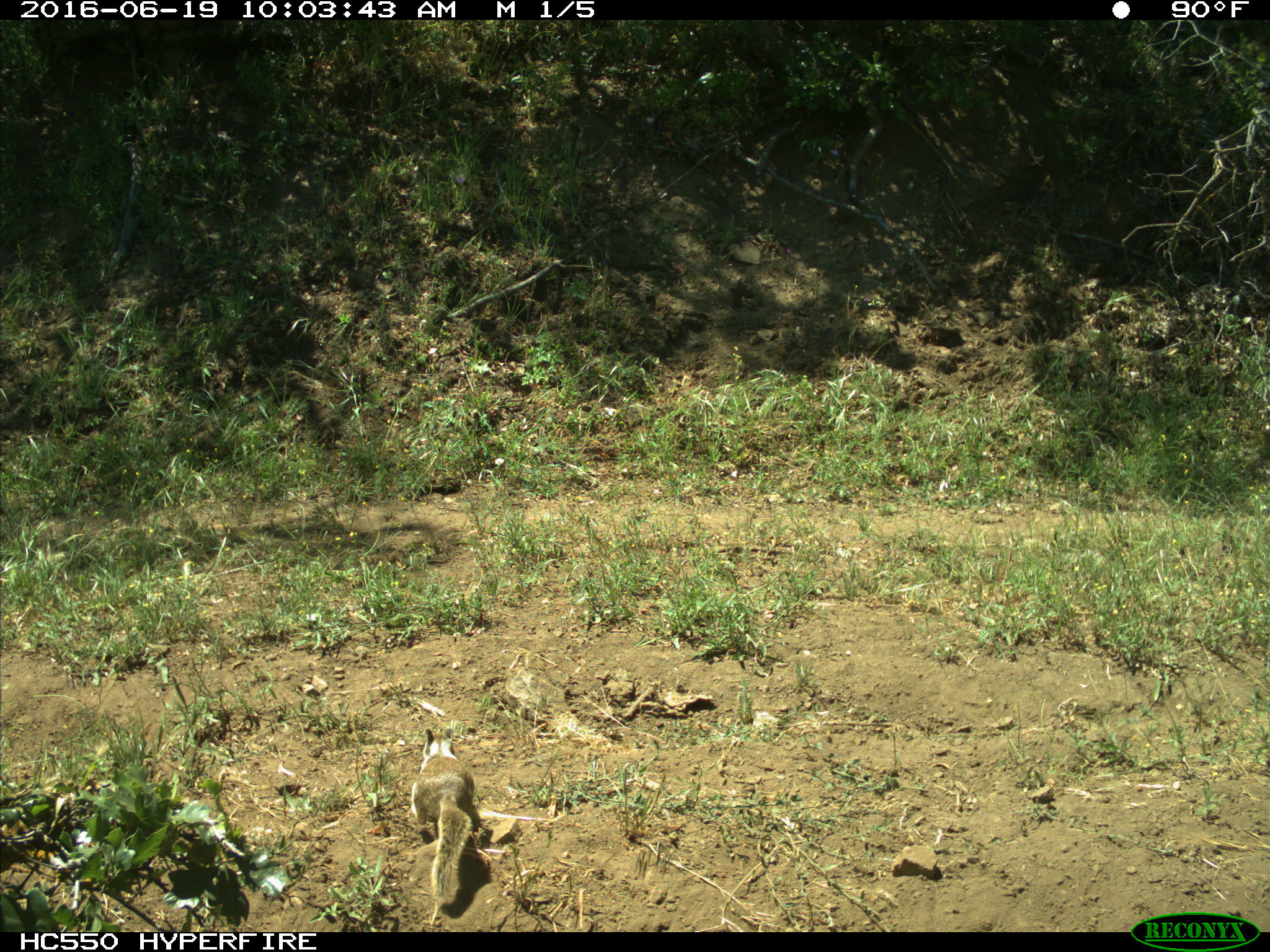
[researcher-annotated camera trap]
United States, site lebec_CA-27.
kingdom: Animalia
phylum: Chordata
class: Mammalia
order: Rodentia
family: Sciuridae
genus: Otospermophilus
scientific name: Otospermophilus beecheyi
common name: california ground squirrel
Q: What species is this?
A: Otospermophilus beecheyi (california ground squirrel).